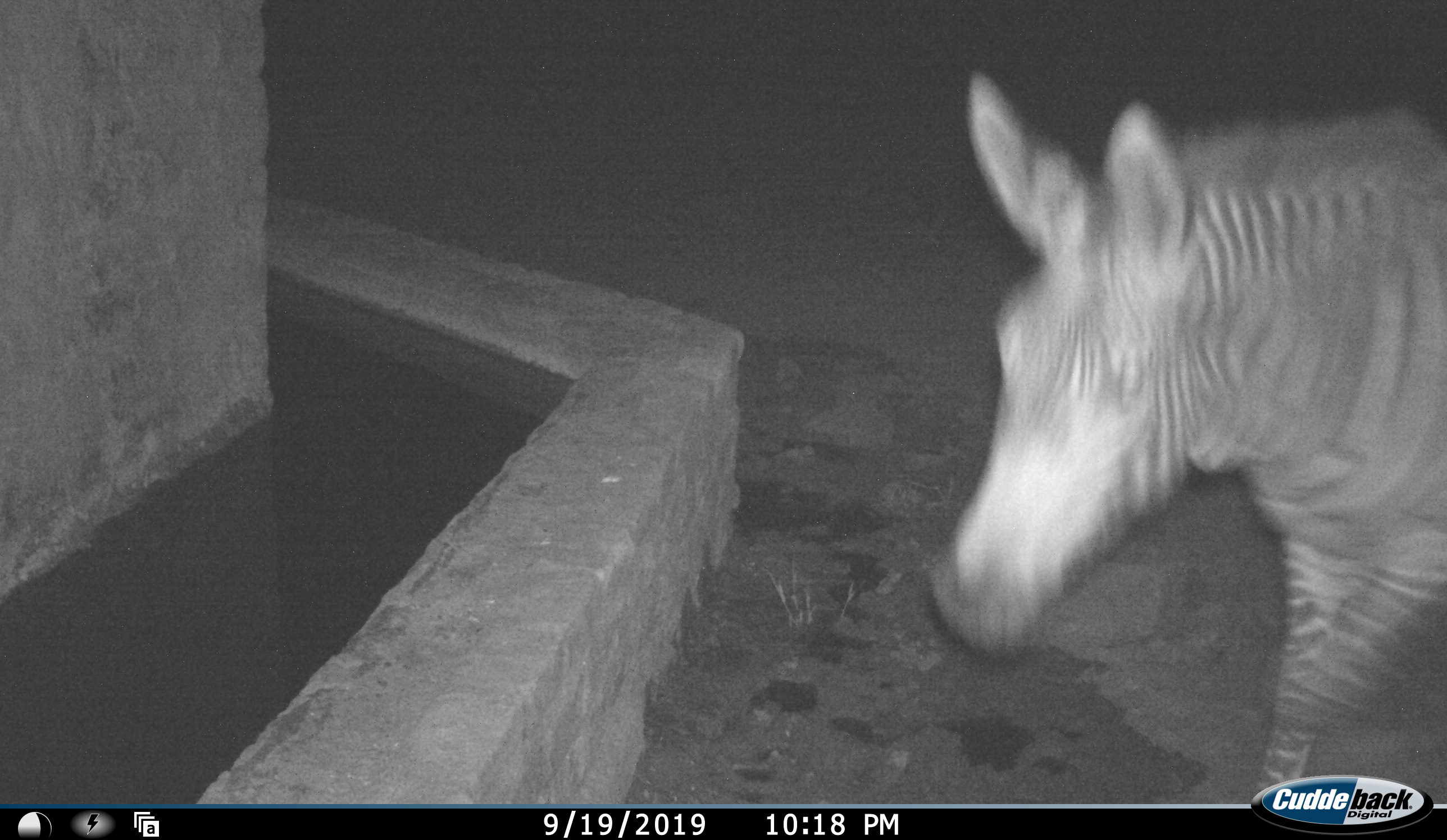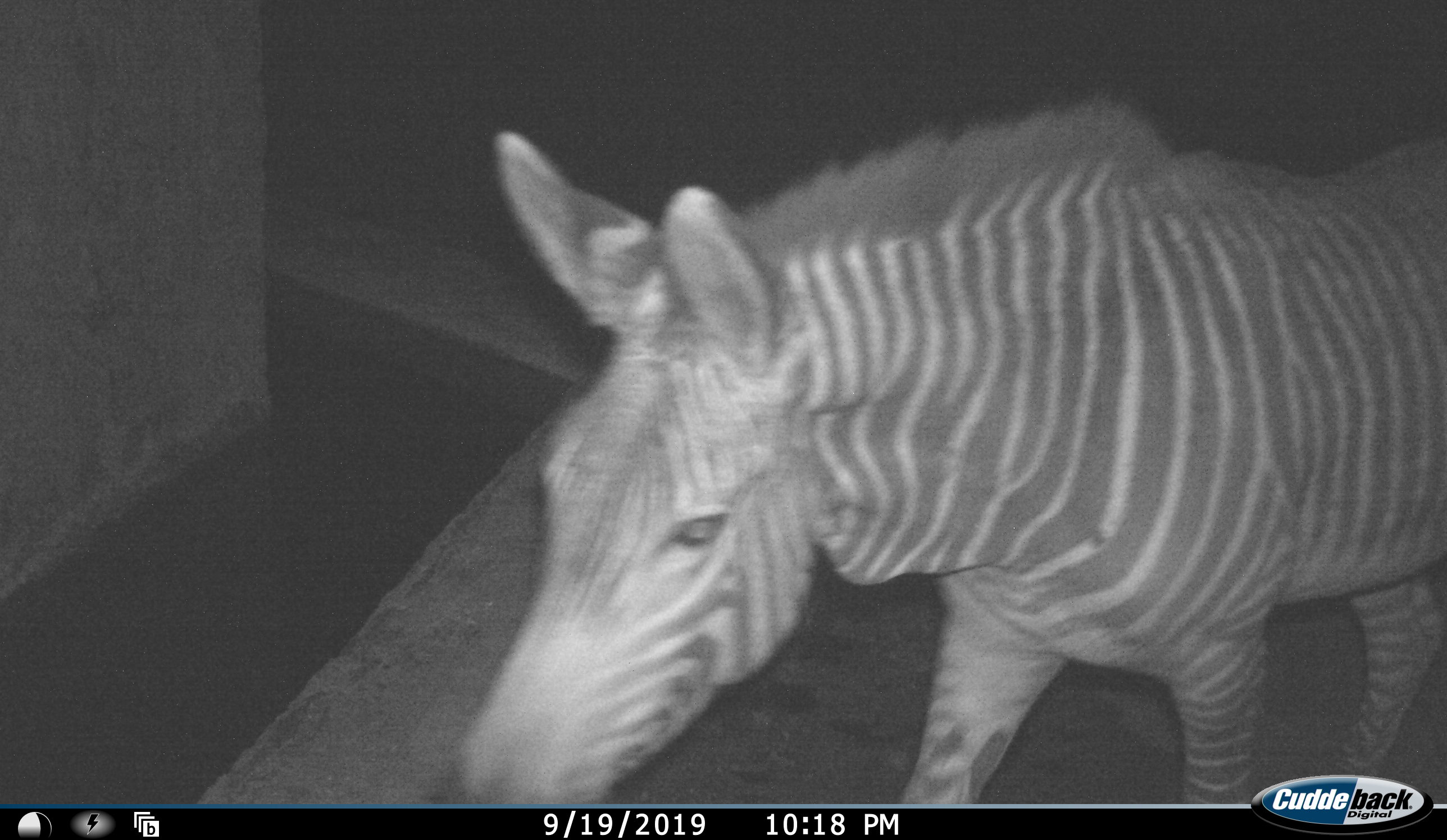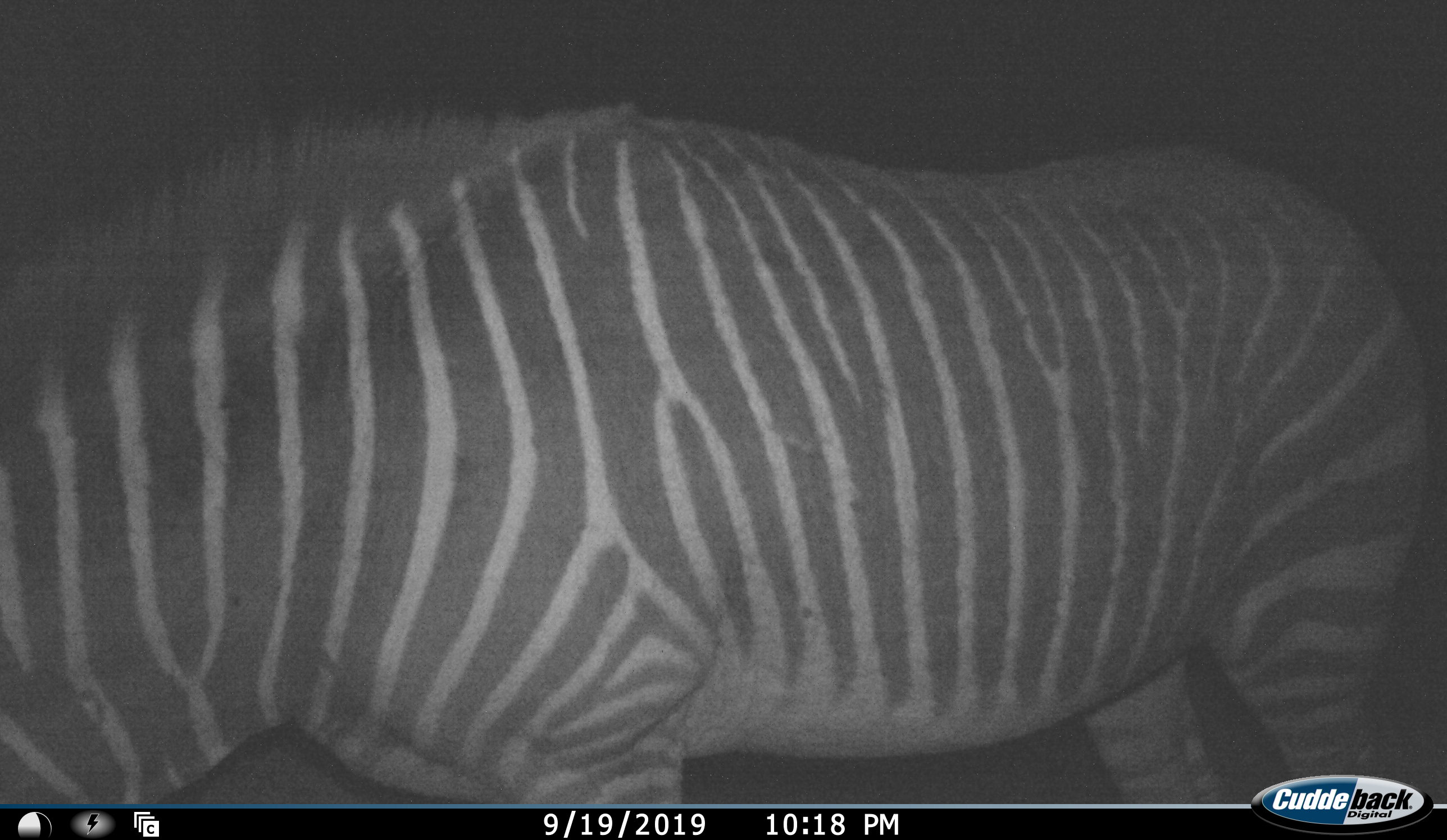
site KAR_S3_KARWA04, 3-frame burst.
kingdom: Animalia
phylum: Chordata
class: Mammalia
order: Perissodactyla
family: Equidae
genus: Equus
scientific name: Equus zebra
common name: mountain zebra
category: zebramountain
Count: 1.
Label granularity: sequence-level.